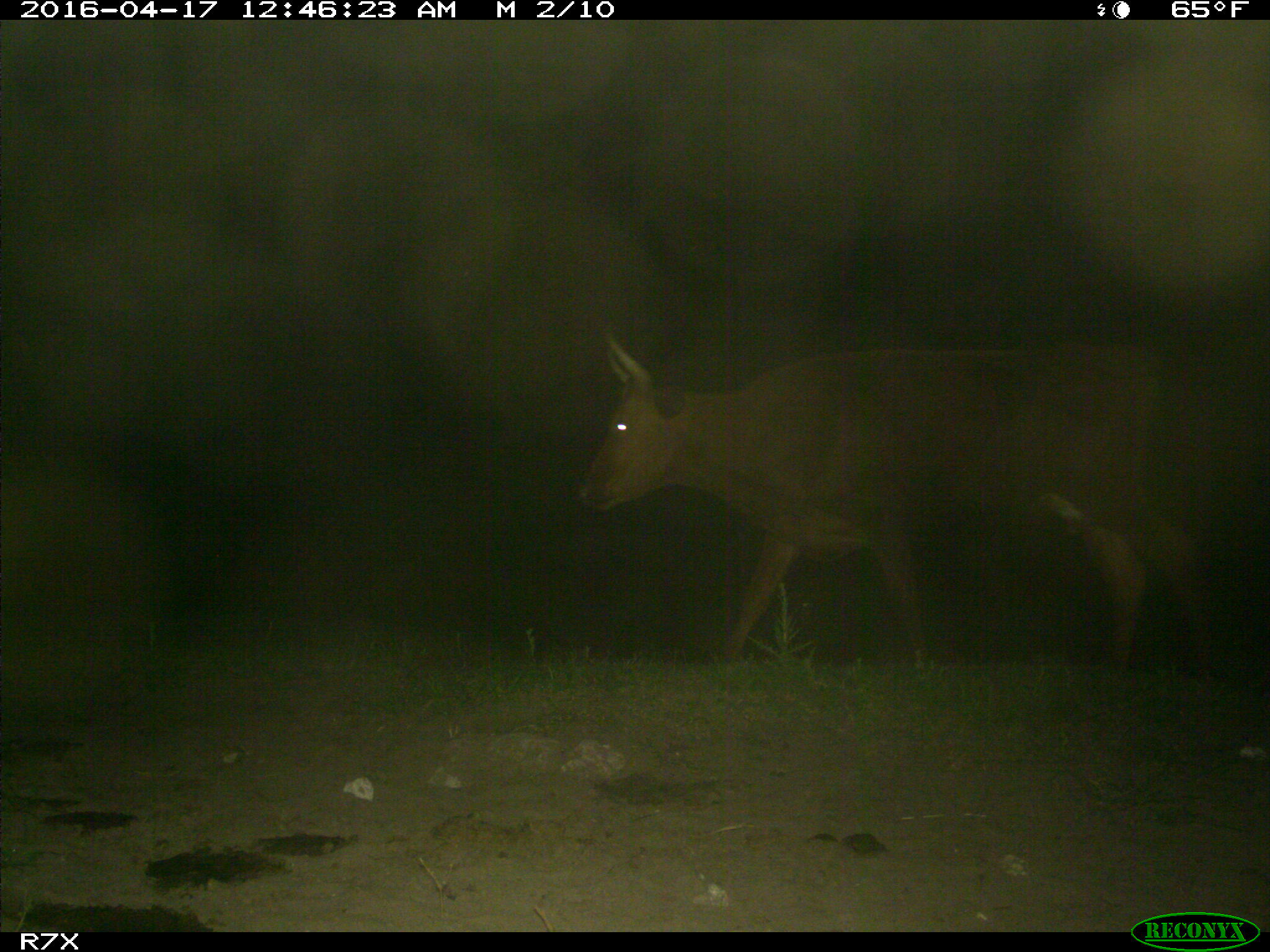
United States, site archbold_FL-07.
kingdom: Animalia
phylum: Chordata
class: Mammalia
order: Artiodactyla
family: Bovidae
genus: Bos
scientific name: Bos taurus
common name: domestic cow